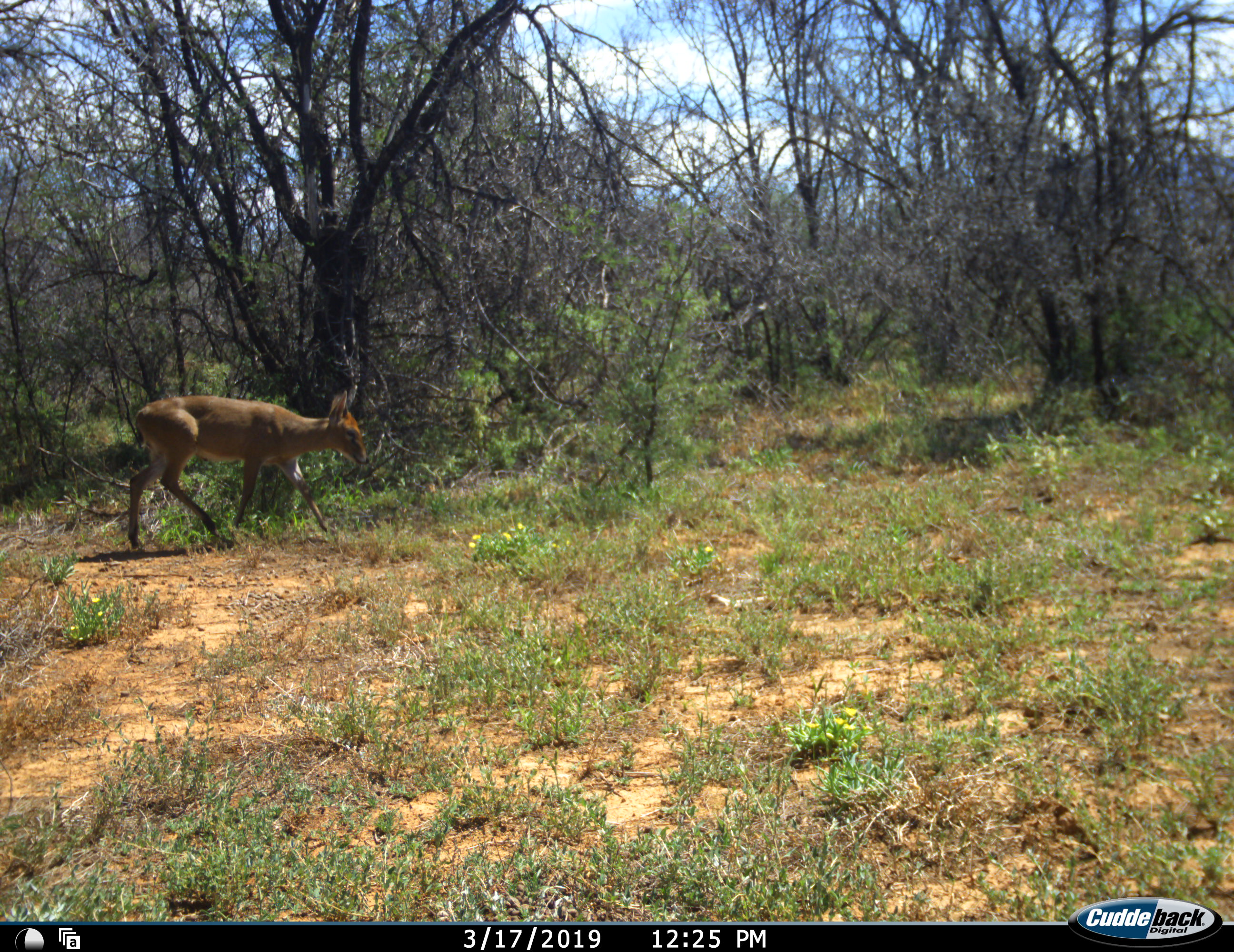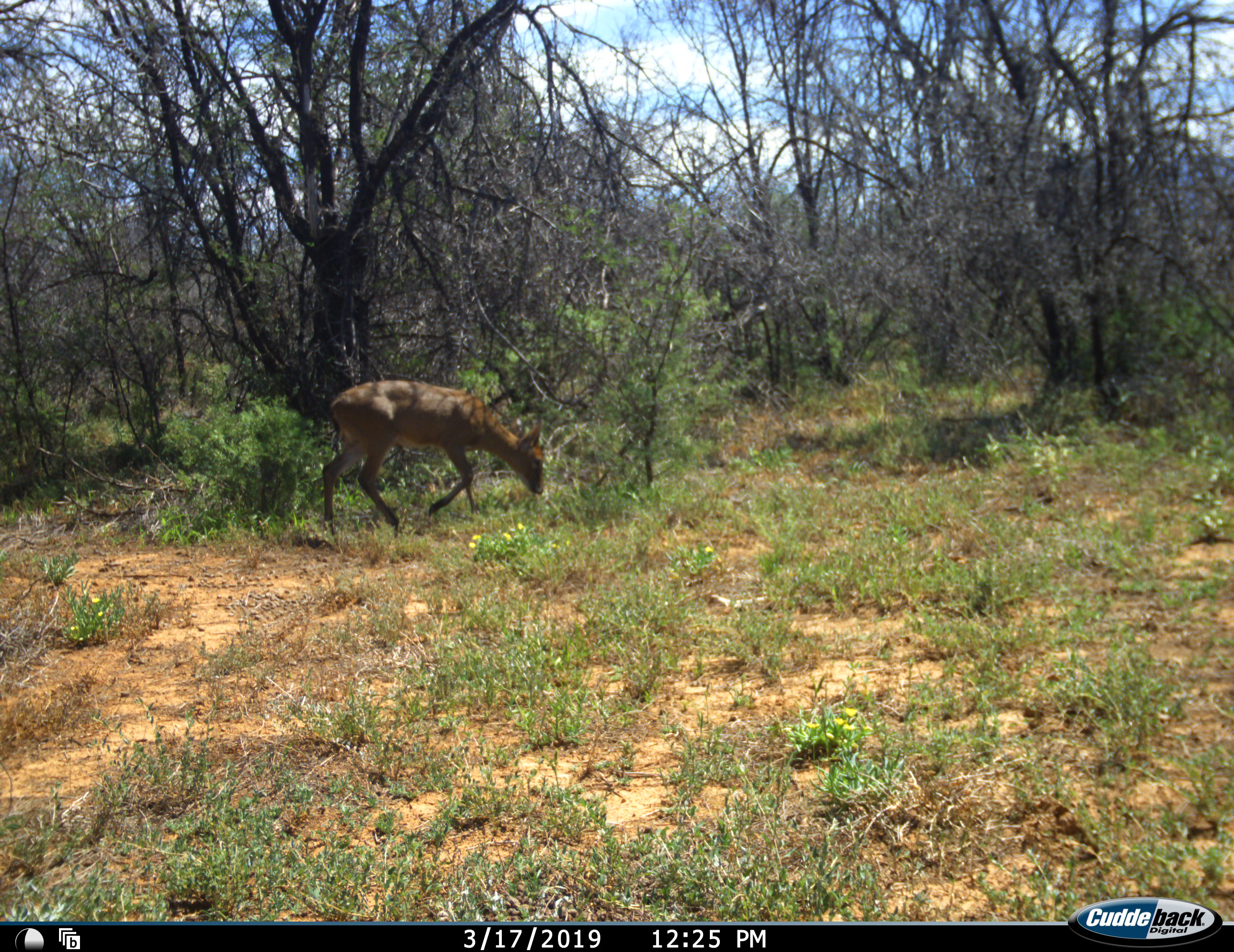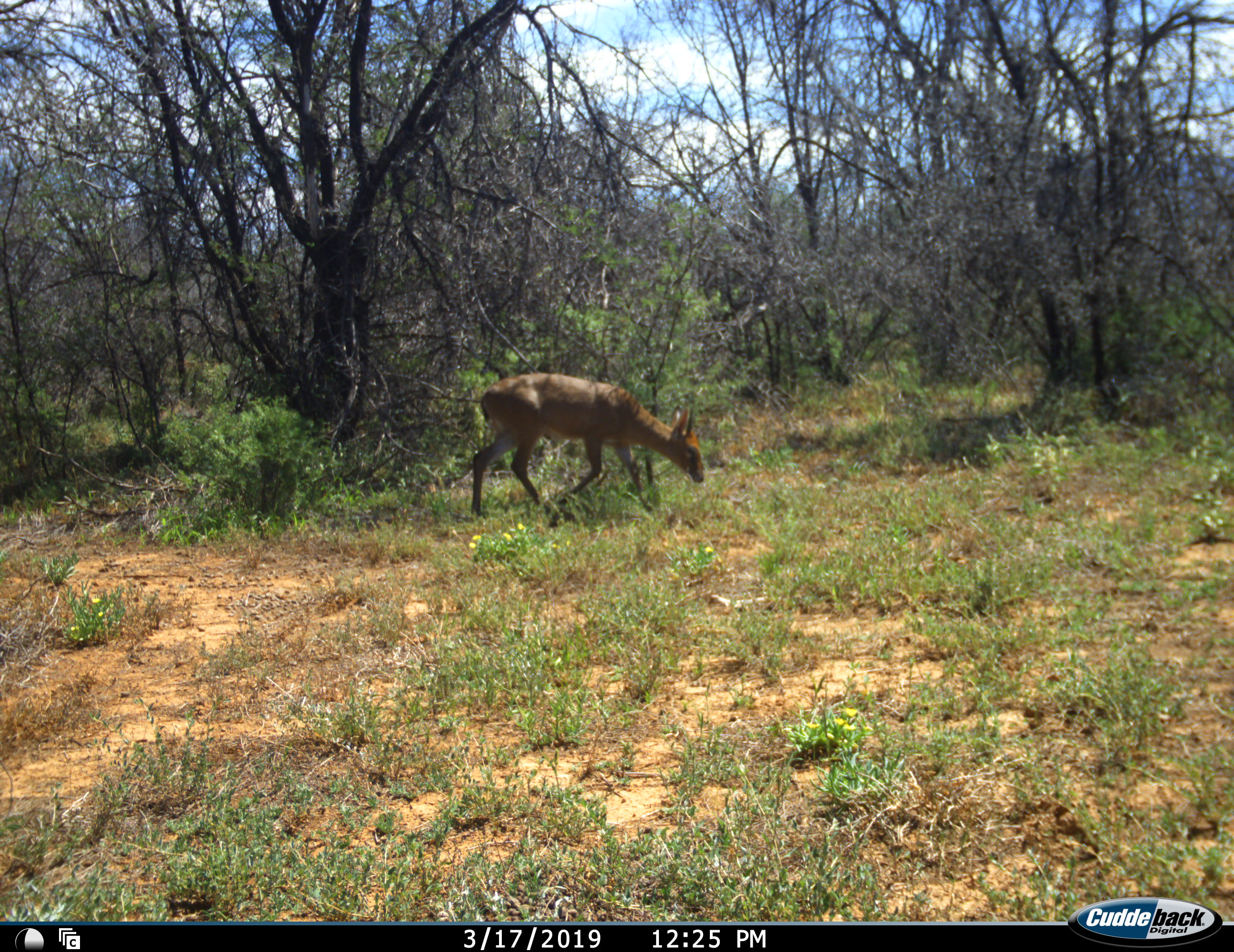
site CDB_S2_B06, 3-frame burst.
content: unidentified animal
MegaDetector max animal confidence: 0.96